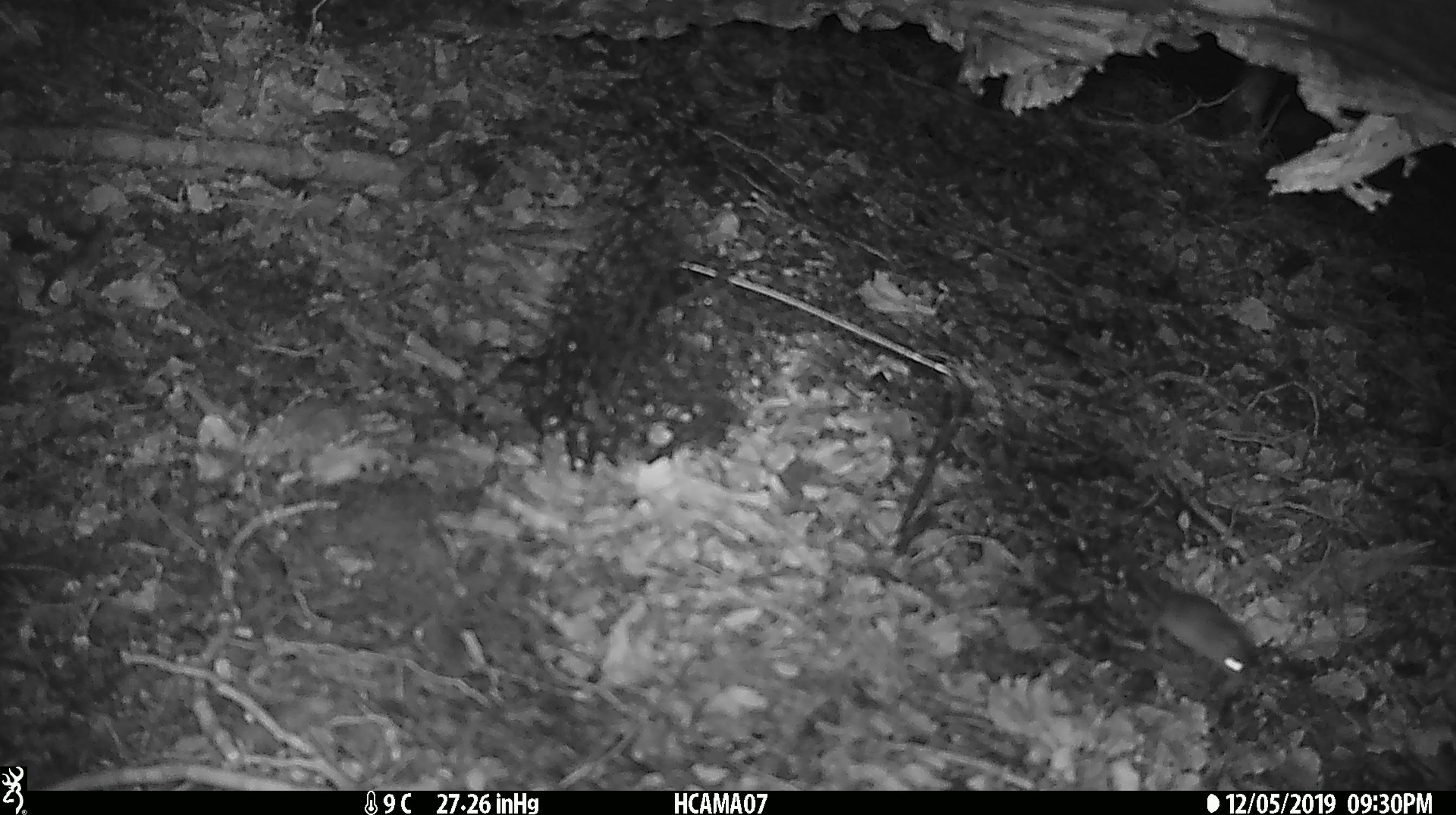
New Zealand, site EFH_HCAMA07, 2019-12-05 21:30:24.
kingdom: Animalia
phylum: Chordata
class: Mammalia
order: Rodentia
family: Muridae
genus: Mus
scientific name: Mus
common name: mouse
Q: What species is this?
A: Mouse (Mus).